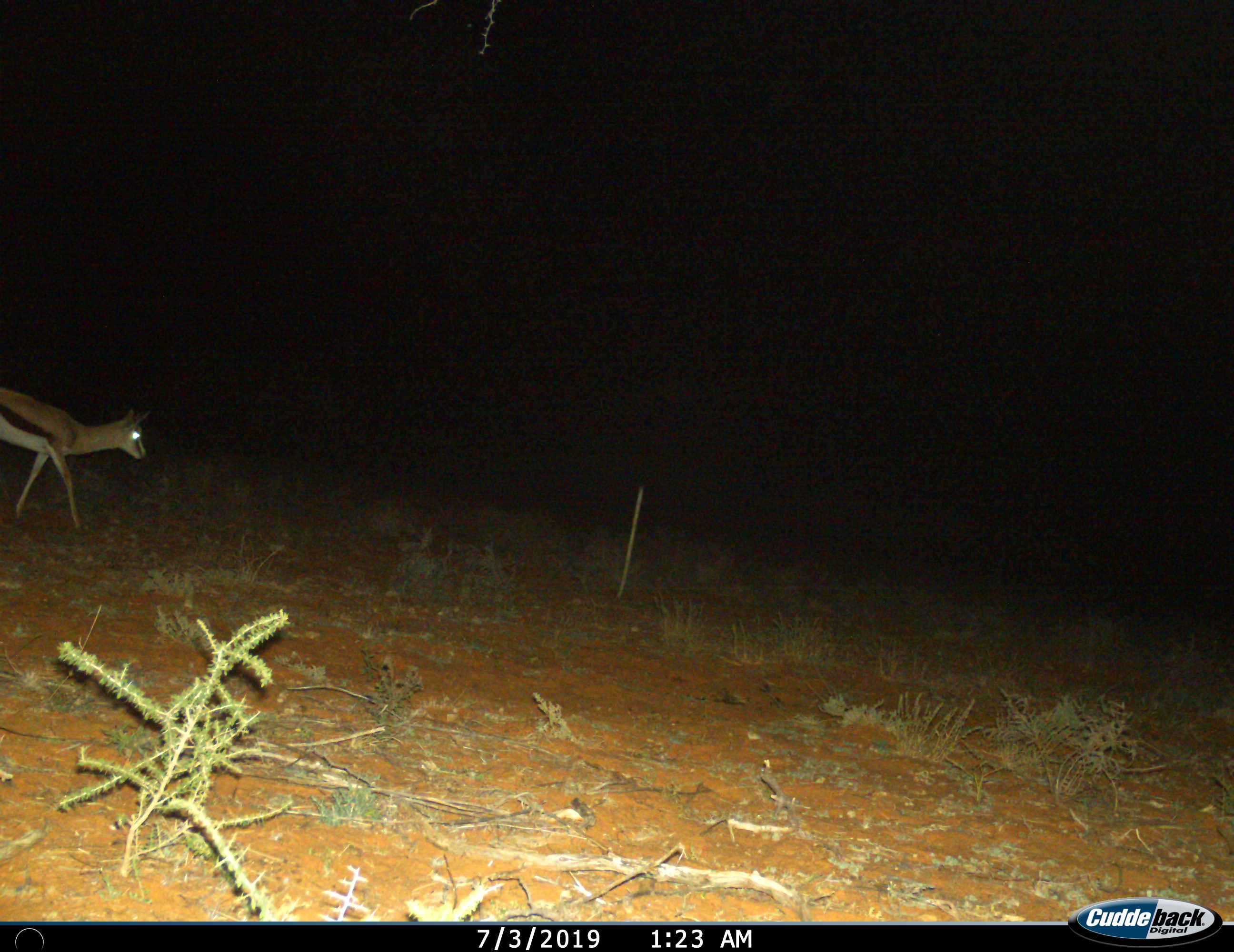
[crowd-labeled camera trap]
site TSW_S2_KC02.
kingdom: Animalia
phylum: Chordata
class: Mammalia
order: Artiodactyla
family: Bovidae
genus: Antidorcas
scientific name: Antidorcas marsupialis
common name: springbok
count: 1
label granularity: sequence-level